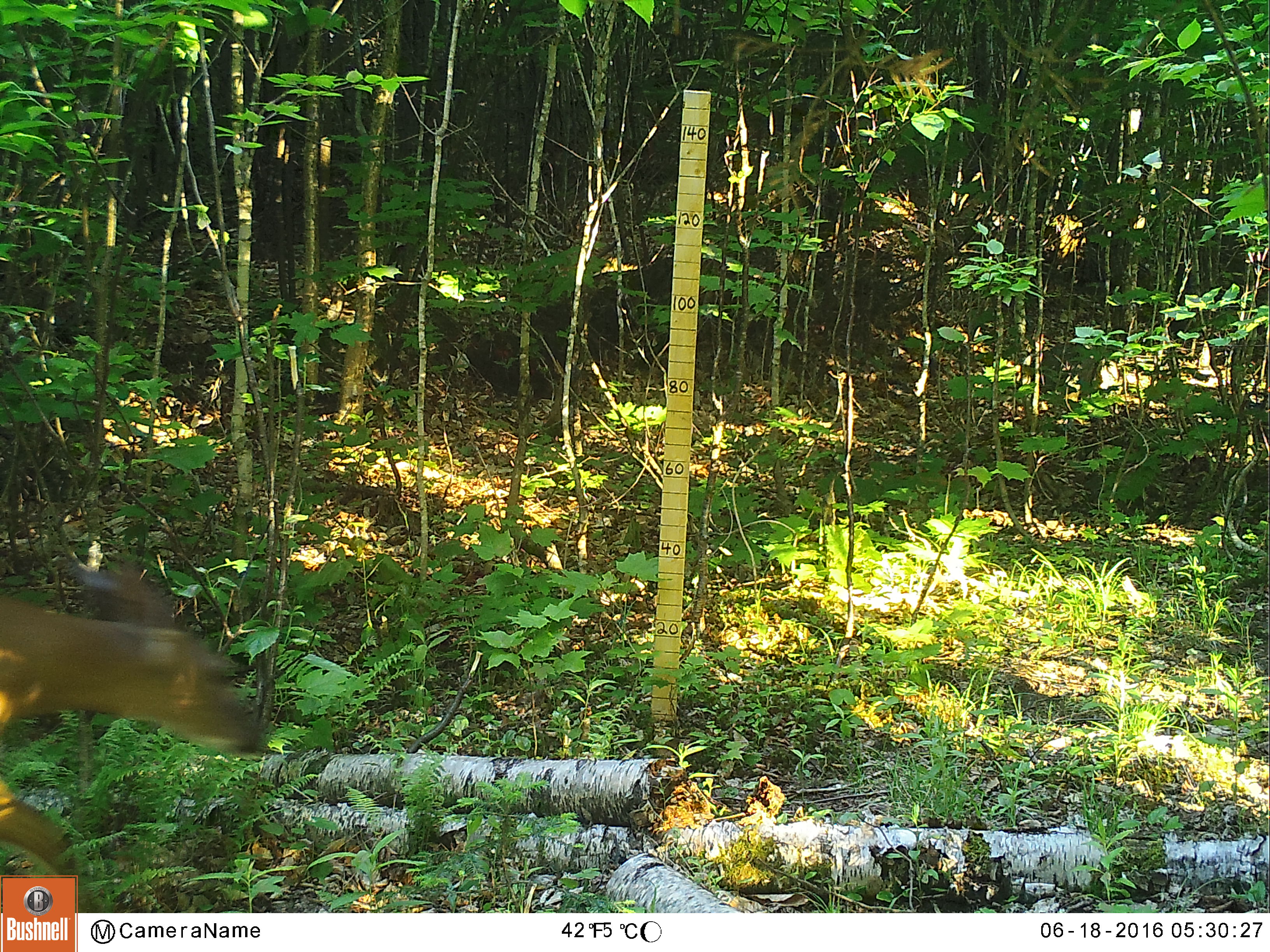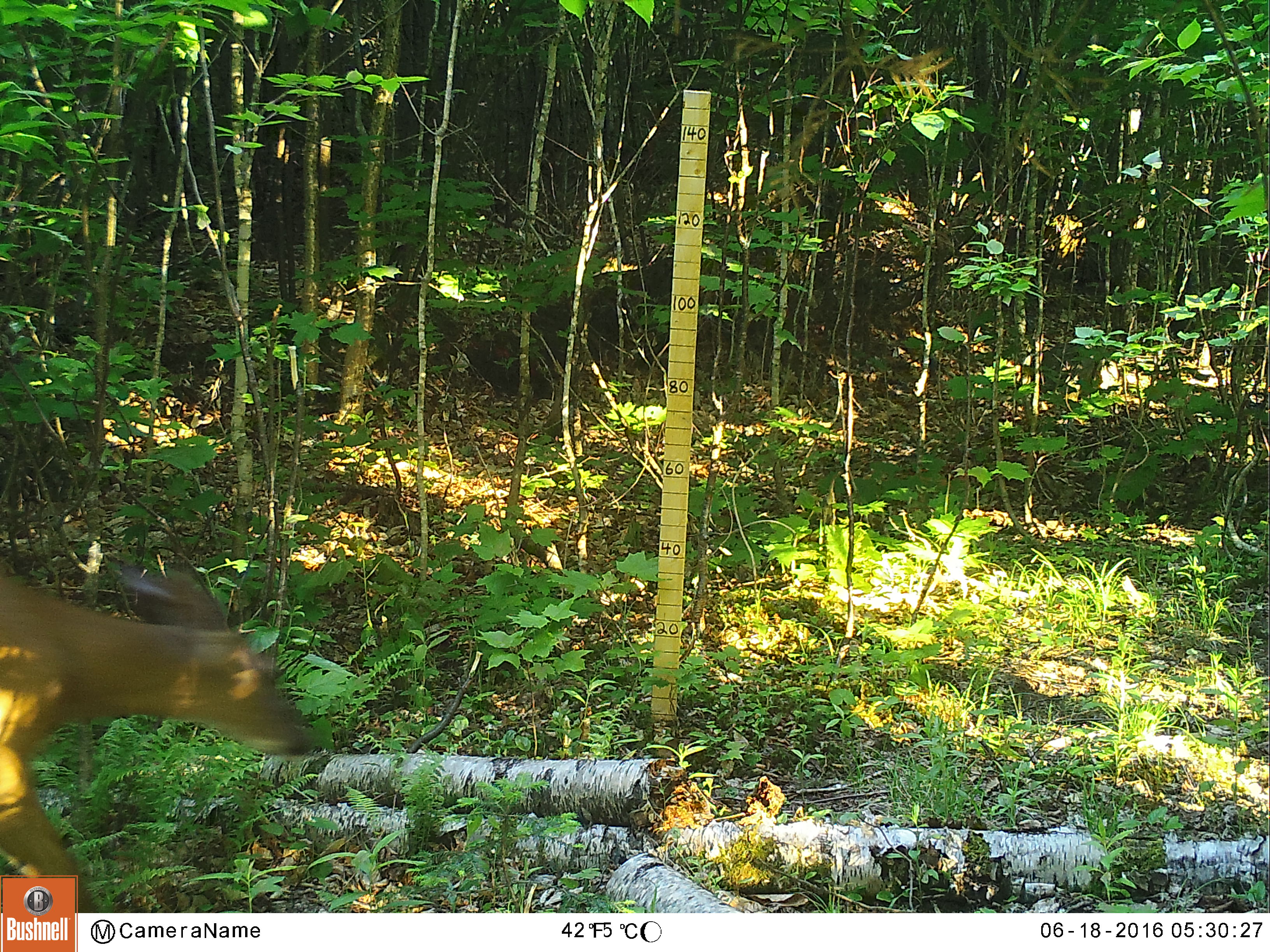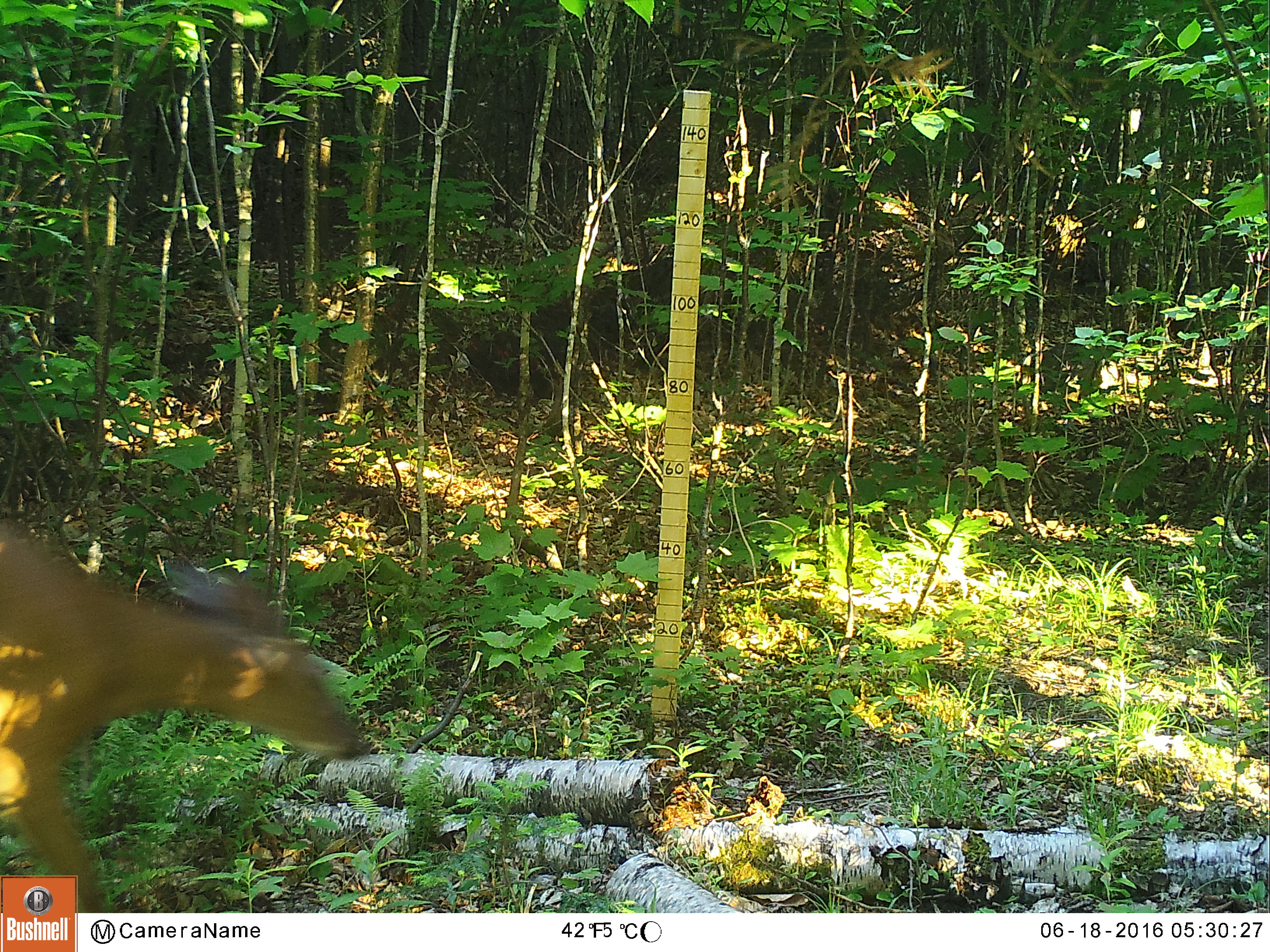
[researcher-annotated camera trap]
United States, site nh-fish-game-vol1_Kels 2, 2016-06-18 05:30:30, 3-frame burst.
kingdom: Animalia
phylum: Chordata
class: Mammalia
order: Artiodactyla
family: Cervidae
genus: Odocoileus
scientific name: Odocoileus virginianus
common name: white-tailed deer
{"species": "white-tailed deer (Odocoileus virginianus)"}